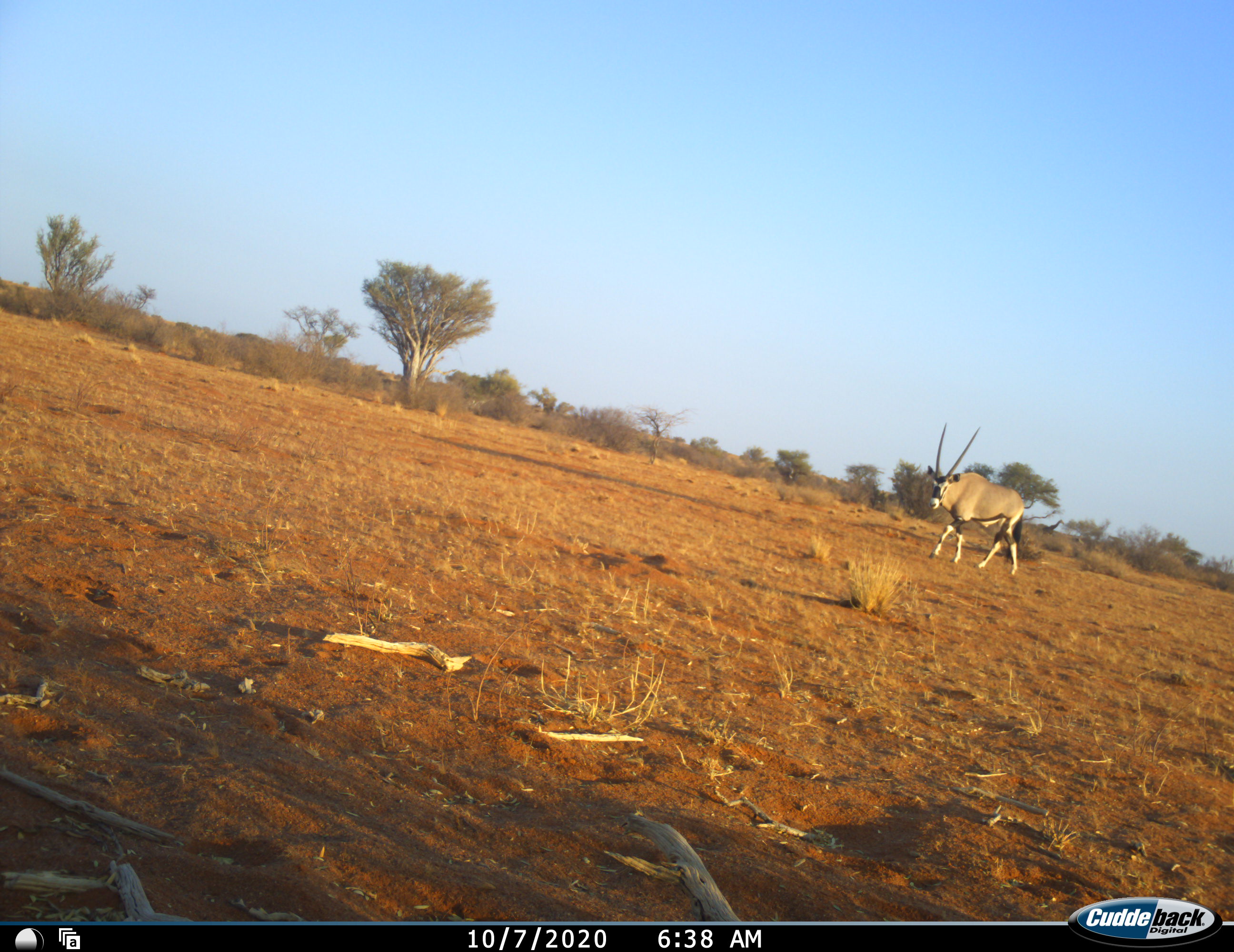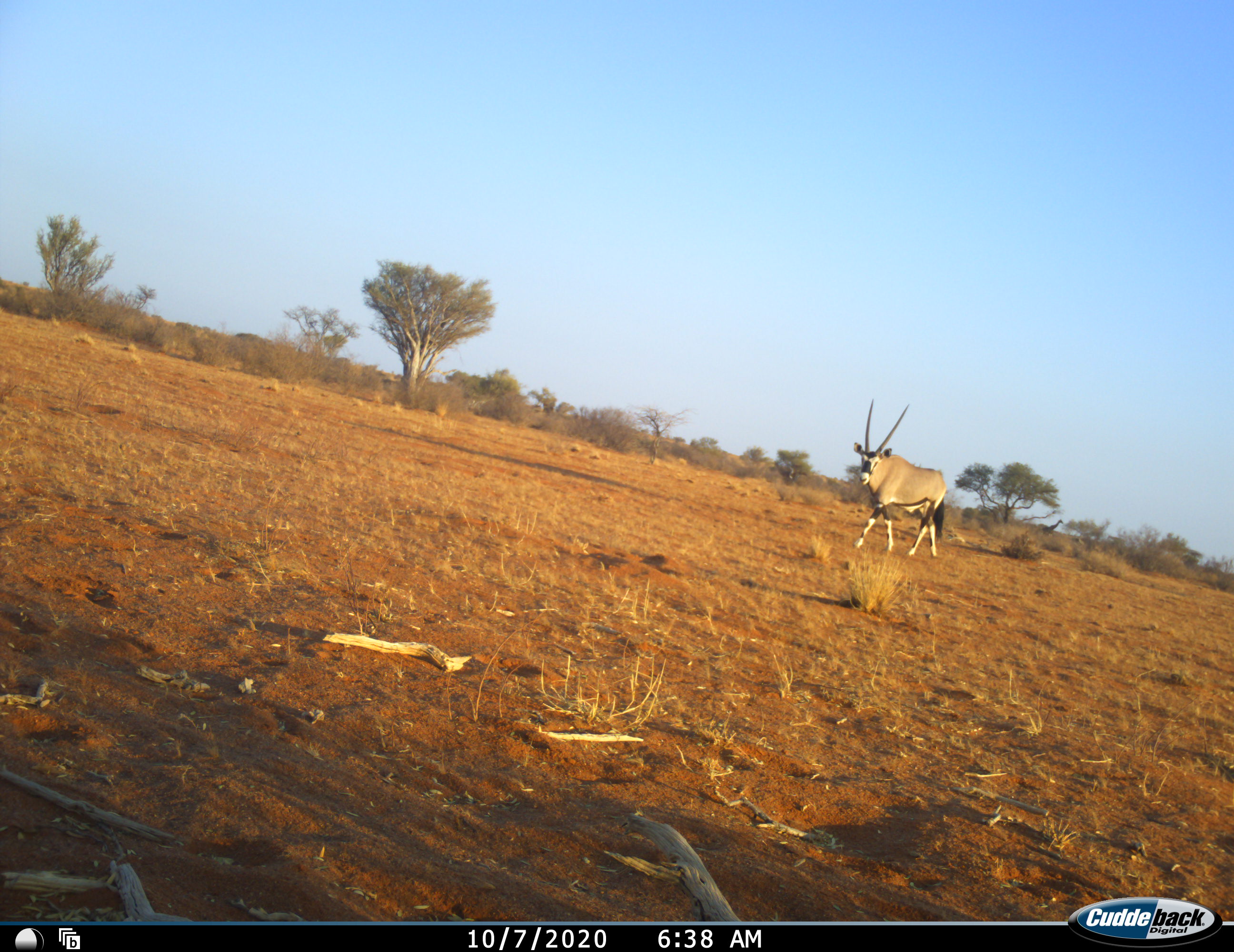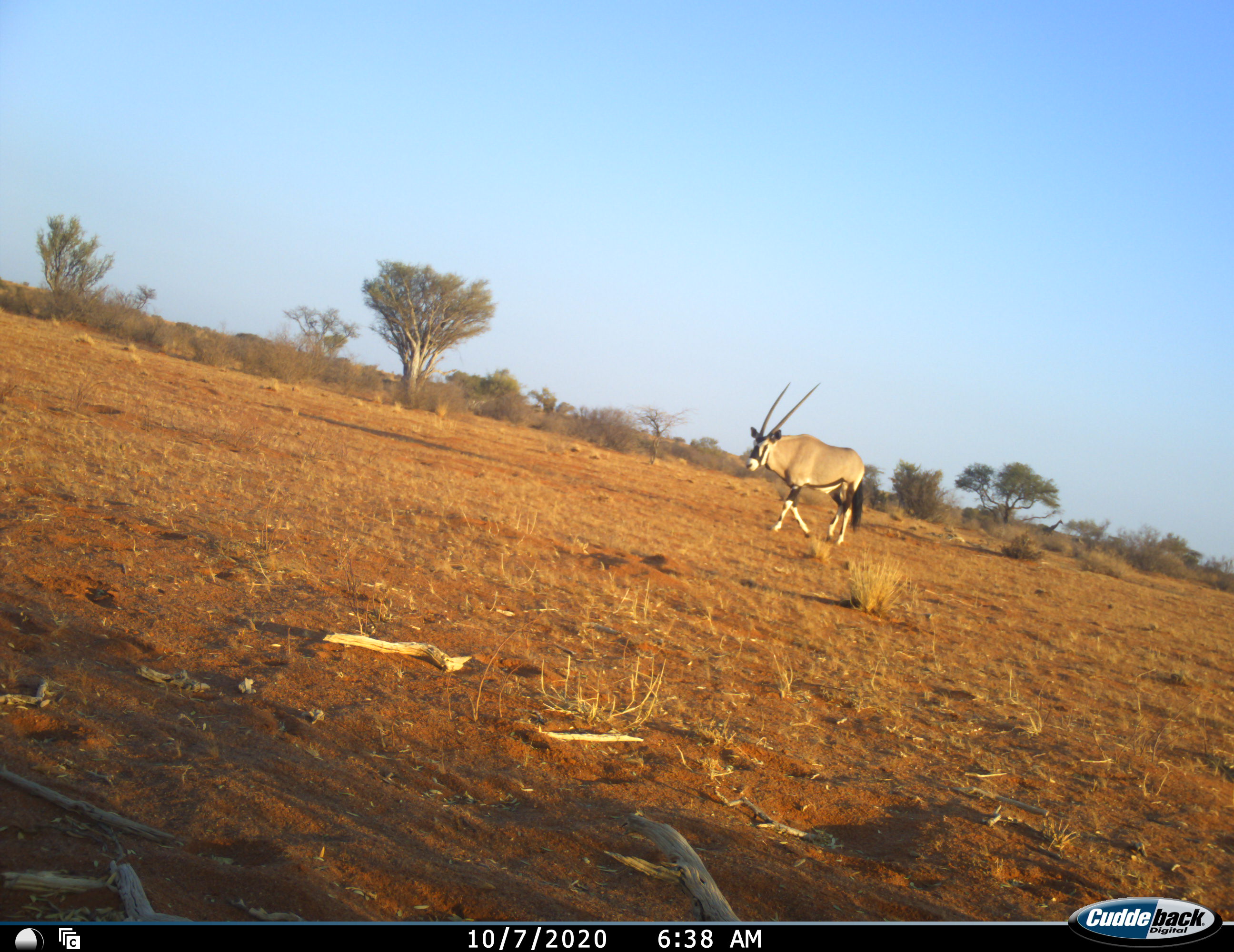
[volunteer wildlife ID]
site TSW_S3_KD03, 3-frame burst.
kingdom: Animalia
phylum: Chordata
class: Mammalia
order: Artiodactyla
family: Bovidae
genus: Oryx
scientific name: Oryx gazella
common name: gemsbok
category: oryx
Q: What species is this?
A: Oryx (gemsbok) (Oryx gazella).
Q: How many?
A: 1.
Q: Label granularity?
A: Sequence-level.